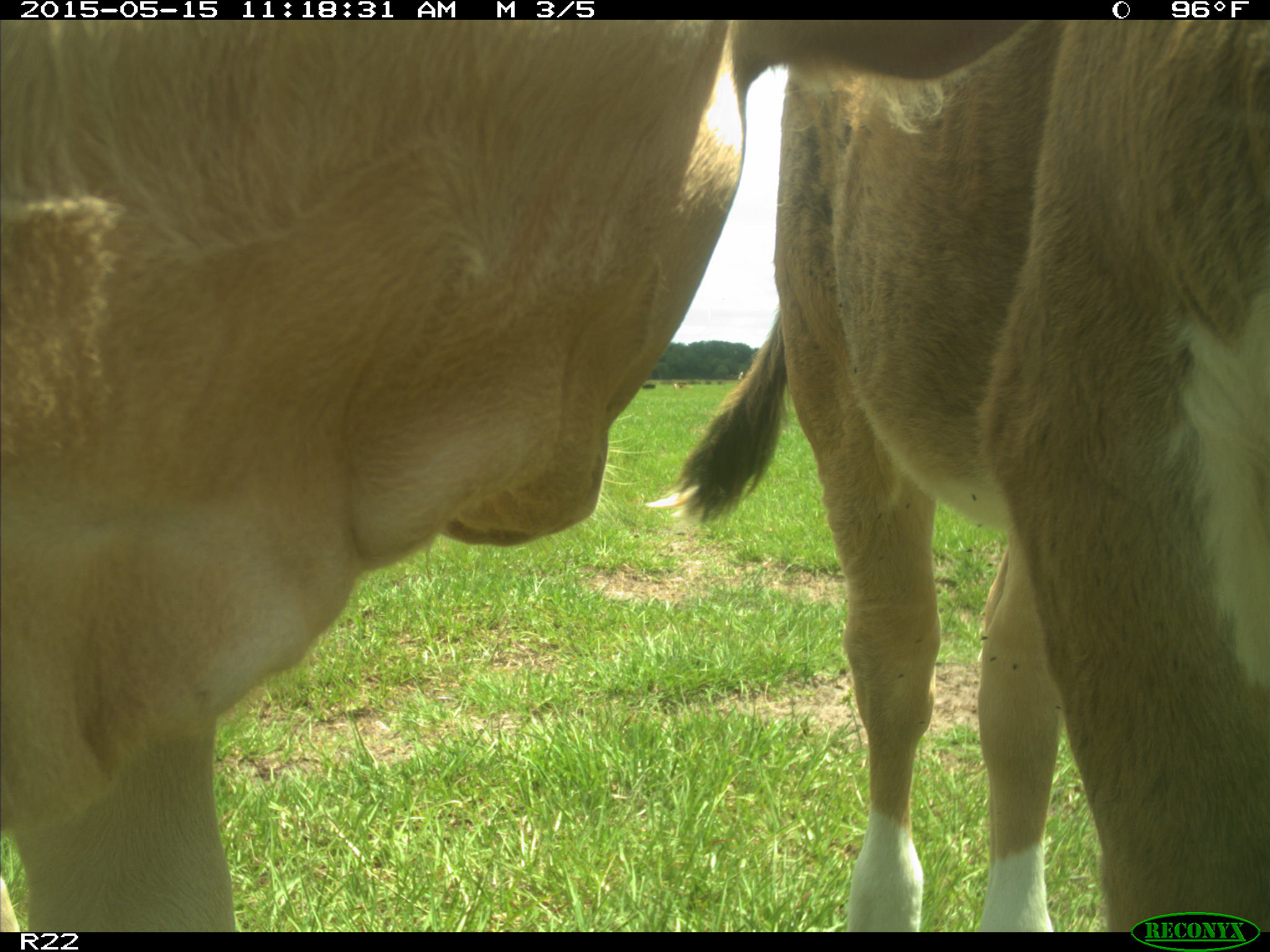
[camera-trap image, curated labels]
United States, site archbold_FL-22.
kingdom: Animalia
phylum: Chordata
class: Mammalia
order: Artiodactyla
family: Bovidae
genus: Bos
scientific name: Bos taurus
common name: domestic cow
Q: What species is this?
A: Bos taurus (domestic cow).